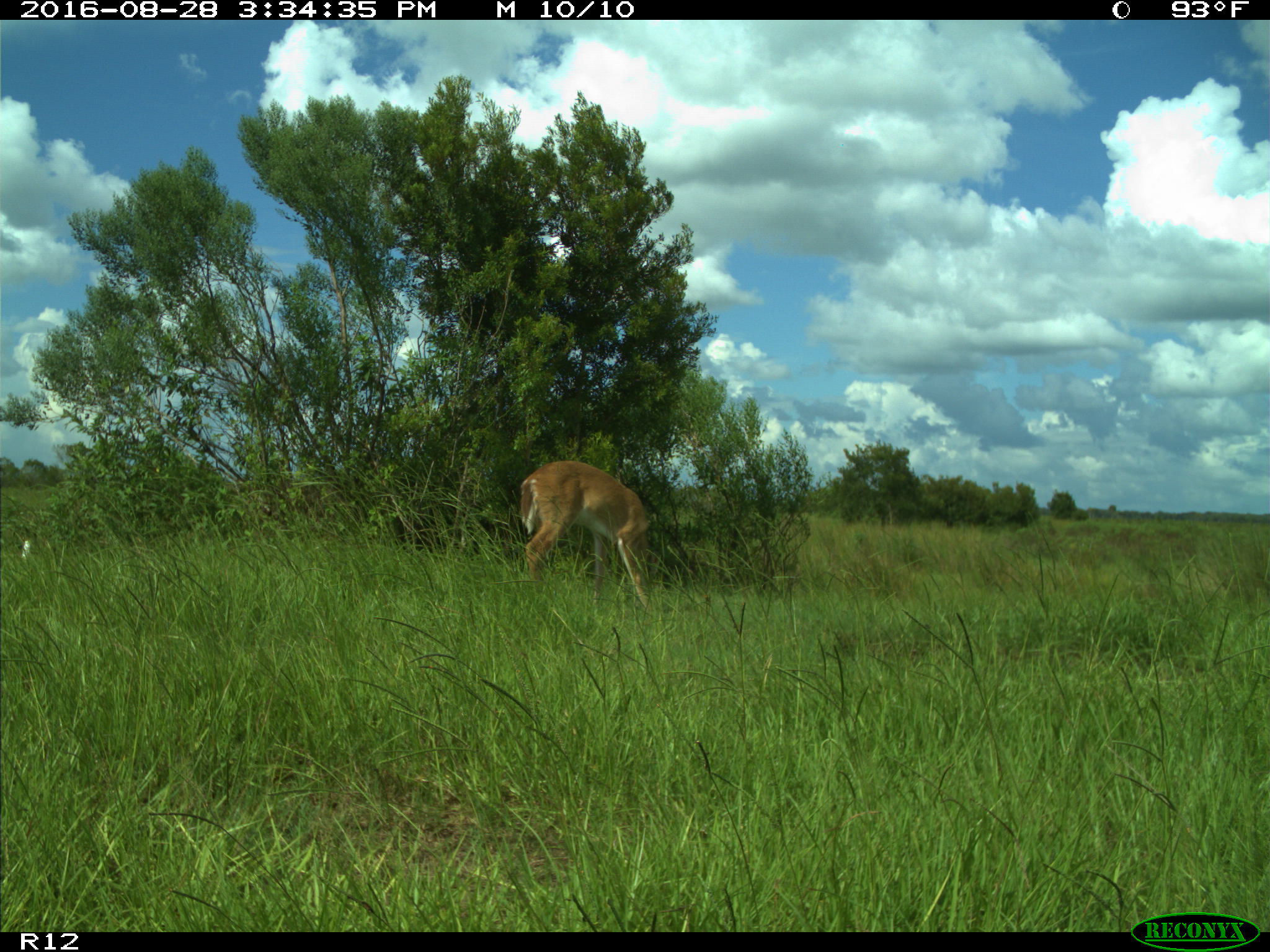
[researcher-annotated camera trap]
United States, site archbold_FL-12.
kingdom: Animalia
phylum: Chordata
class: Mammalia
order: Artiodactyla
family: Cervidae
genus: Odocoileus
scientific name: Odocoileus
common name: deer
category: unidentified deer